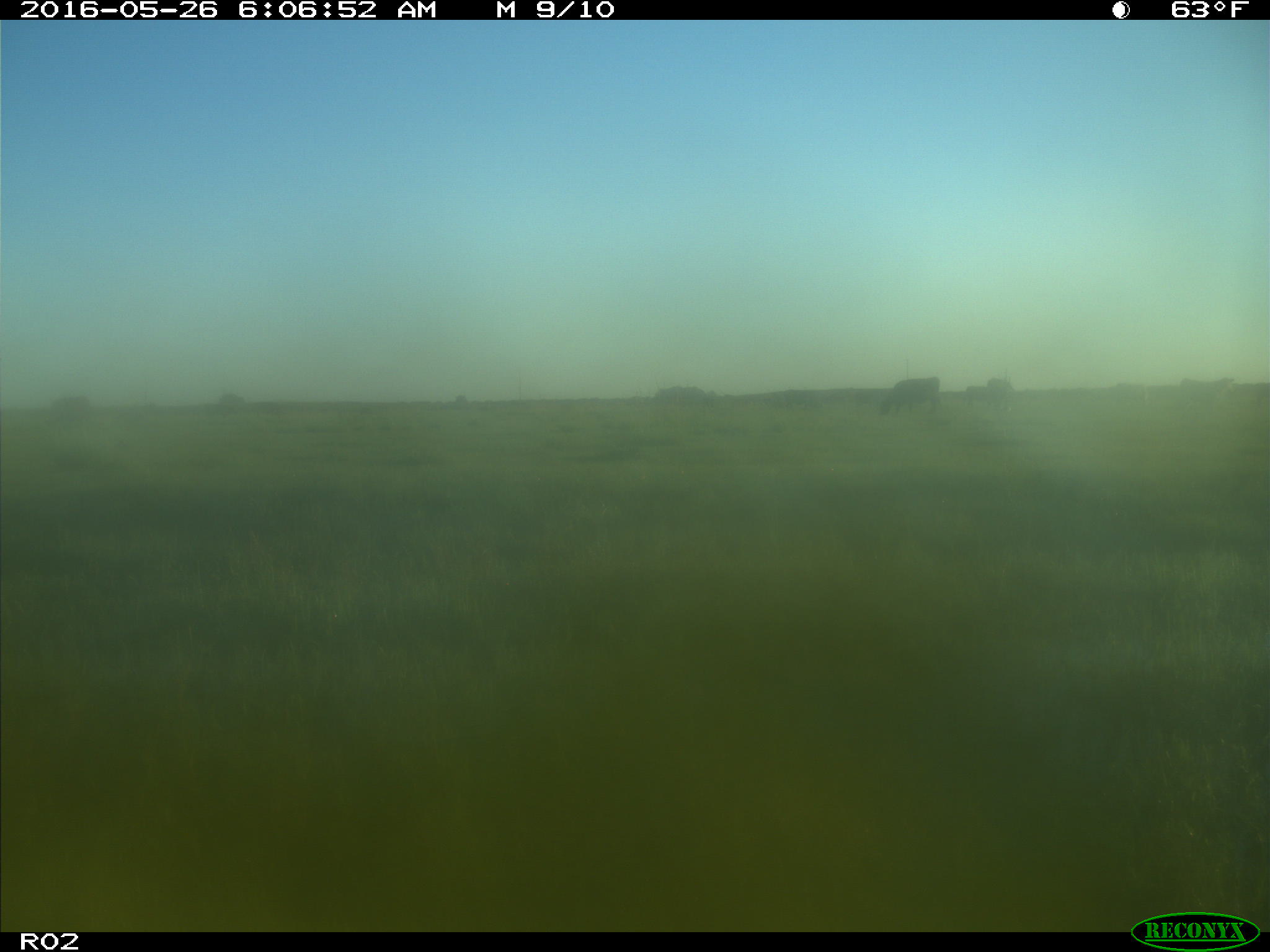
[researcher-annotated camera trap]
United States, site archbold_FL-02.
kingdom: Animalia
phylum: Chordata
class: Mammalia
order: Artiodactyla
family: Bovidae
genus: Bos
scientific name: Bos taurus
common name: domestic cow